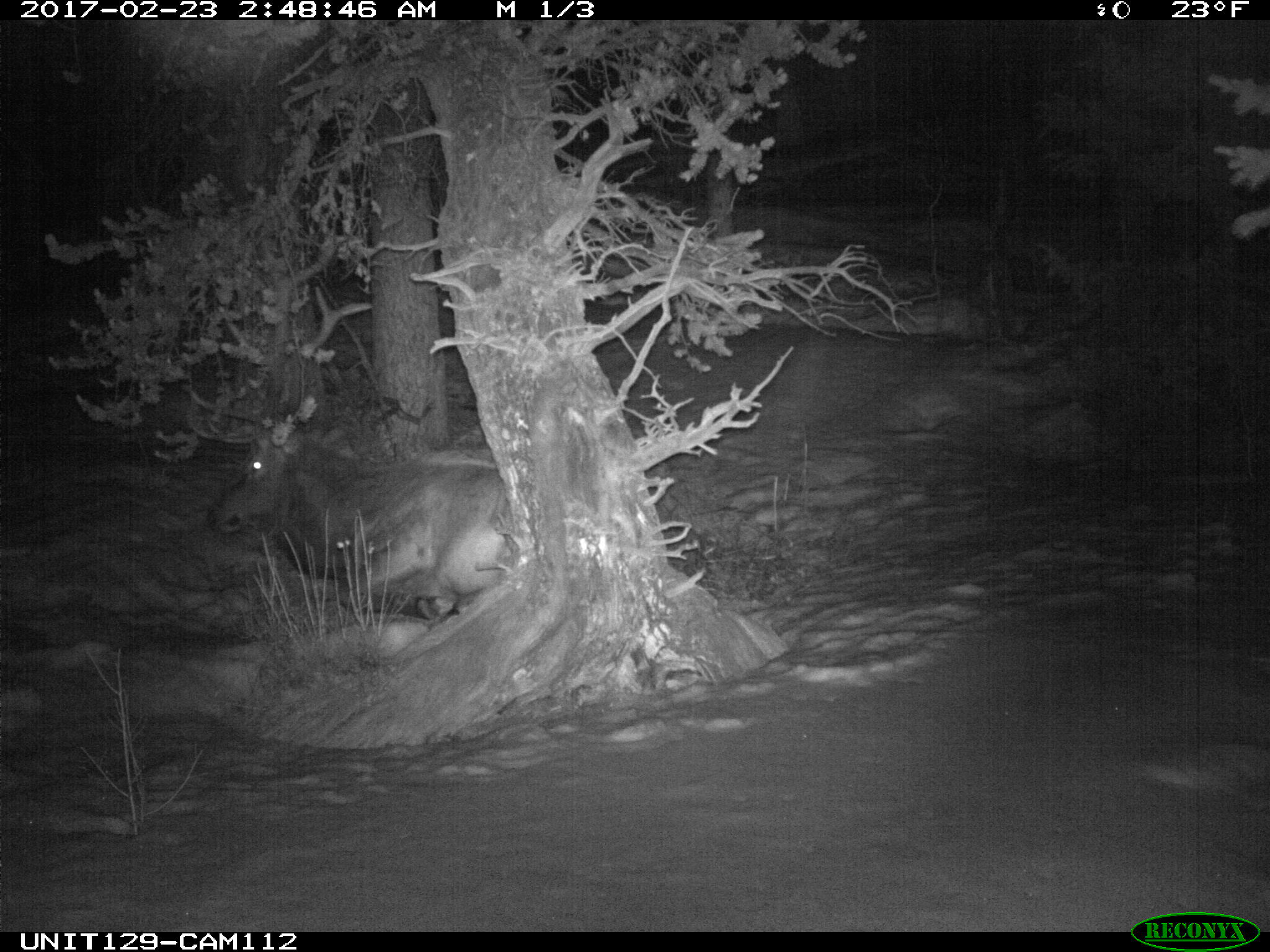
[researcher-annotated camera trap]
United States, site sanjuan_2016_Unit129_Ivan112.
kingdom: Animalia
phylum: Chordata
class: Mammalia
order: Artiodactyla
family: Cervidae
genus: Cervus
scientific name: Cervus elaphus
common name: red deer